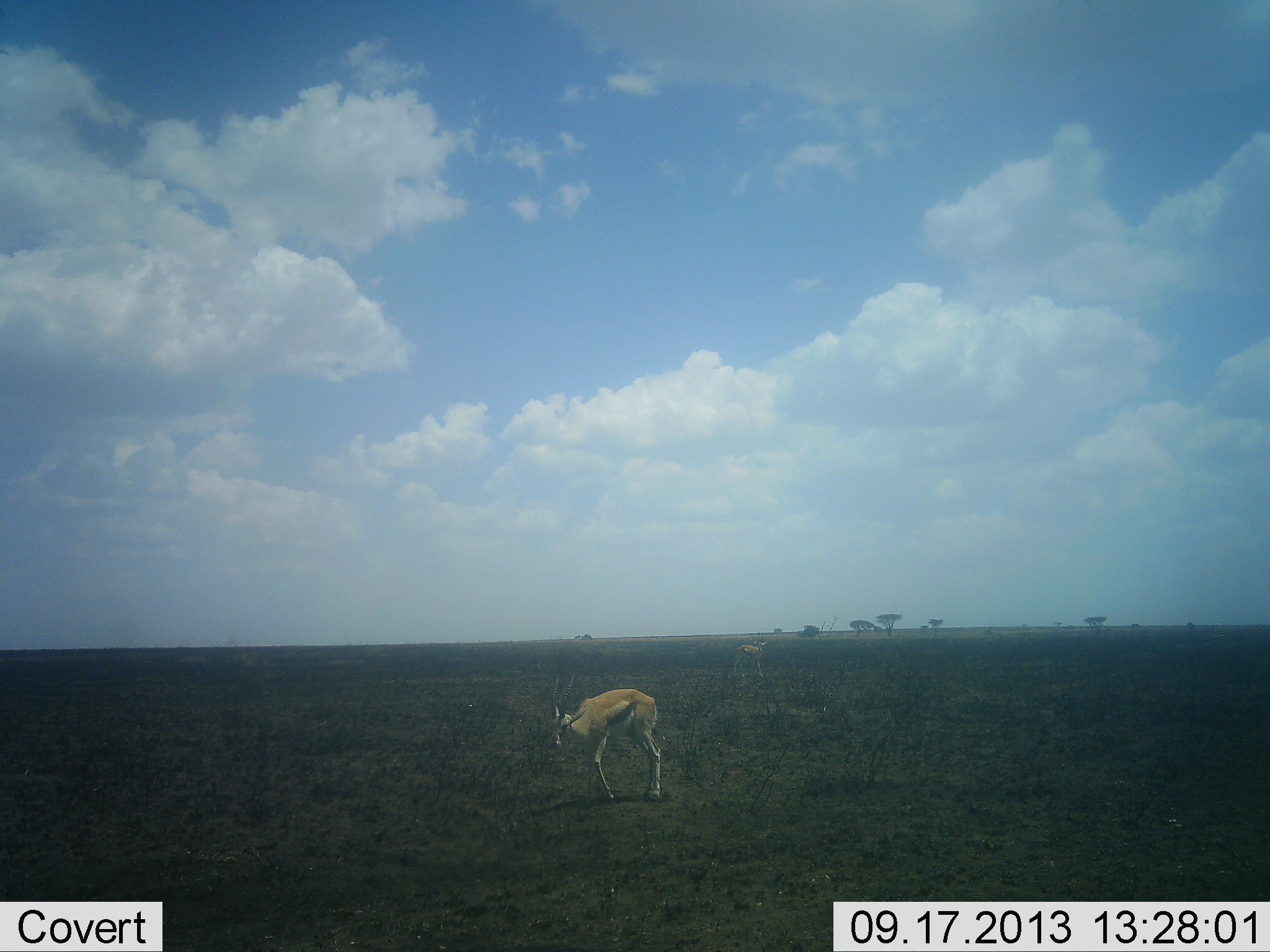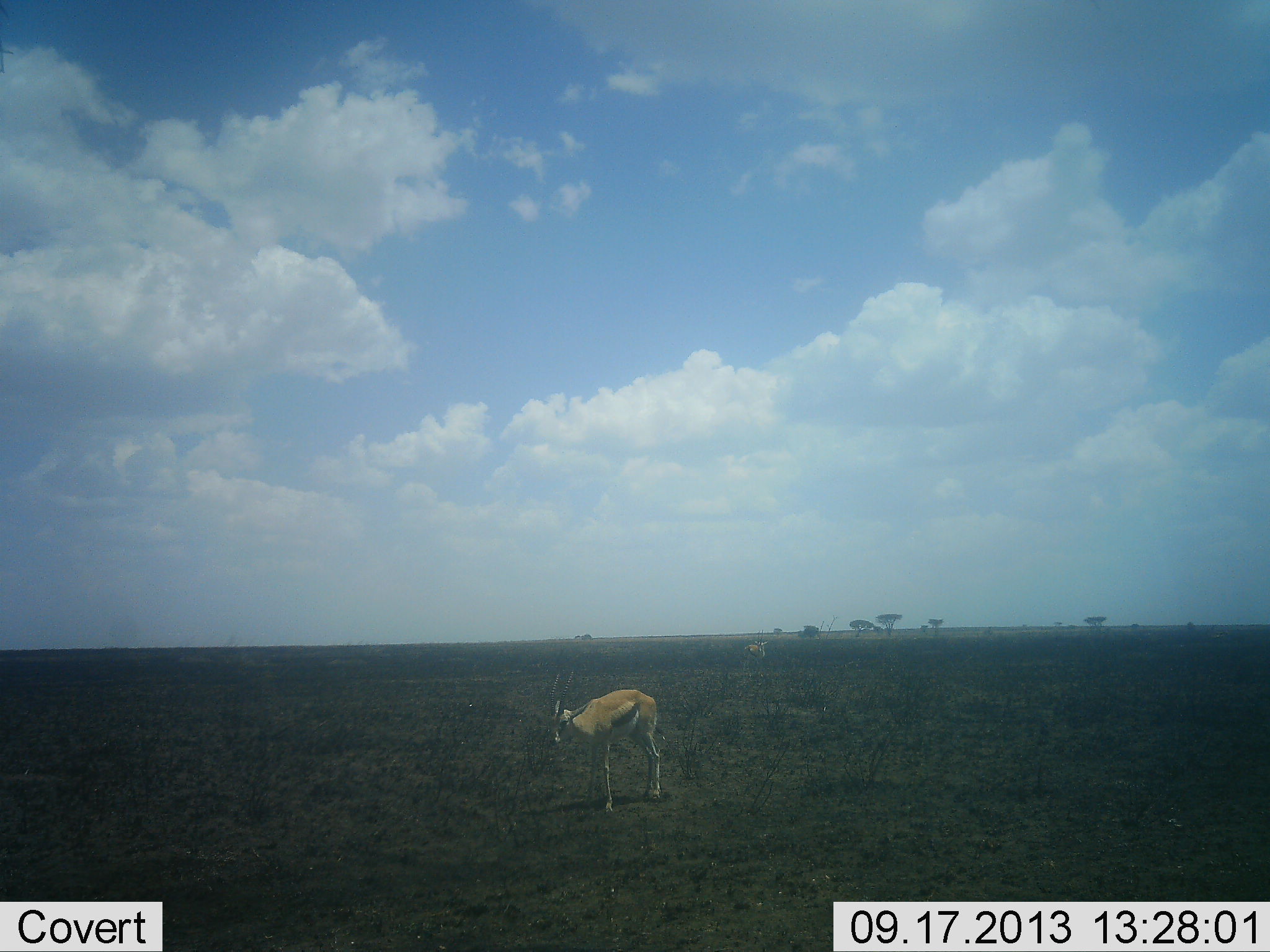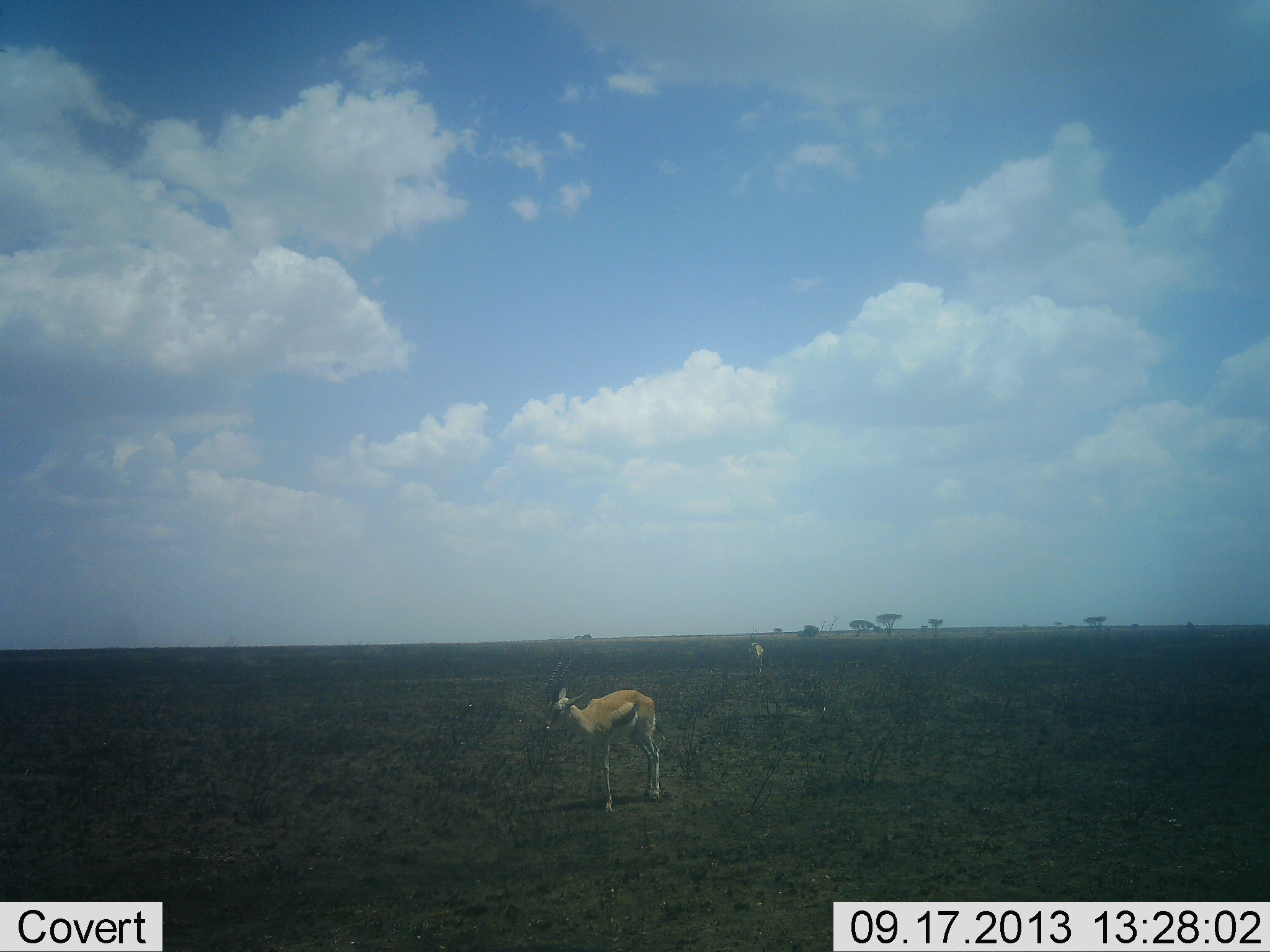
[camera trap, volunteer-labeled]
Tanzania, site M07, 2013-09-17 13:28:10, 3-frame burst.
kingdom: Animalia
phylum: Chordata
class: Mammalia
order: Artiodactyla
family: Bovidae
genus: Eudorcas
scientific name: Eudorcas thomsonii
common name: thomson's gazelle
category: gazellethomsons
Gazellethomsons (thomson's gazelle) (Eudorcas thomsonii), count 2. Behavior (volunteer vote fractions): standing 100%, resting 0%, moving 10%, interacting 0%. Young present (vote fraction): 0%. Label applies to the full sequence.